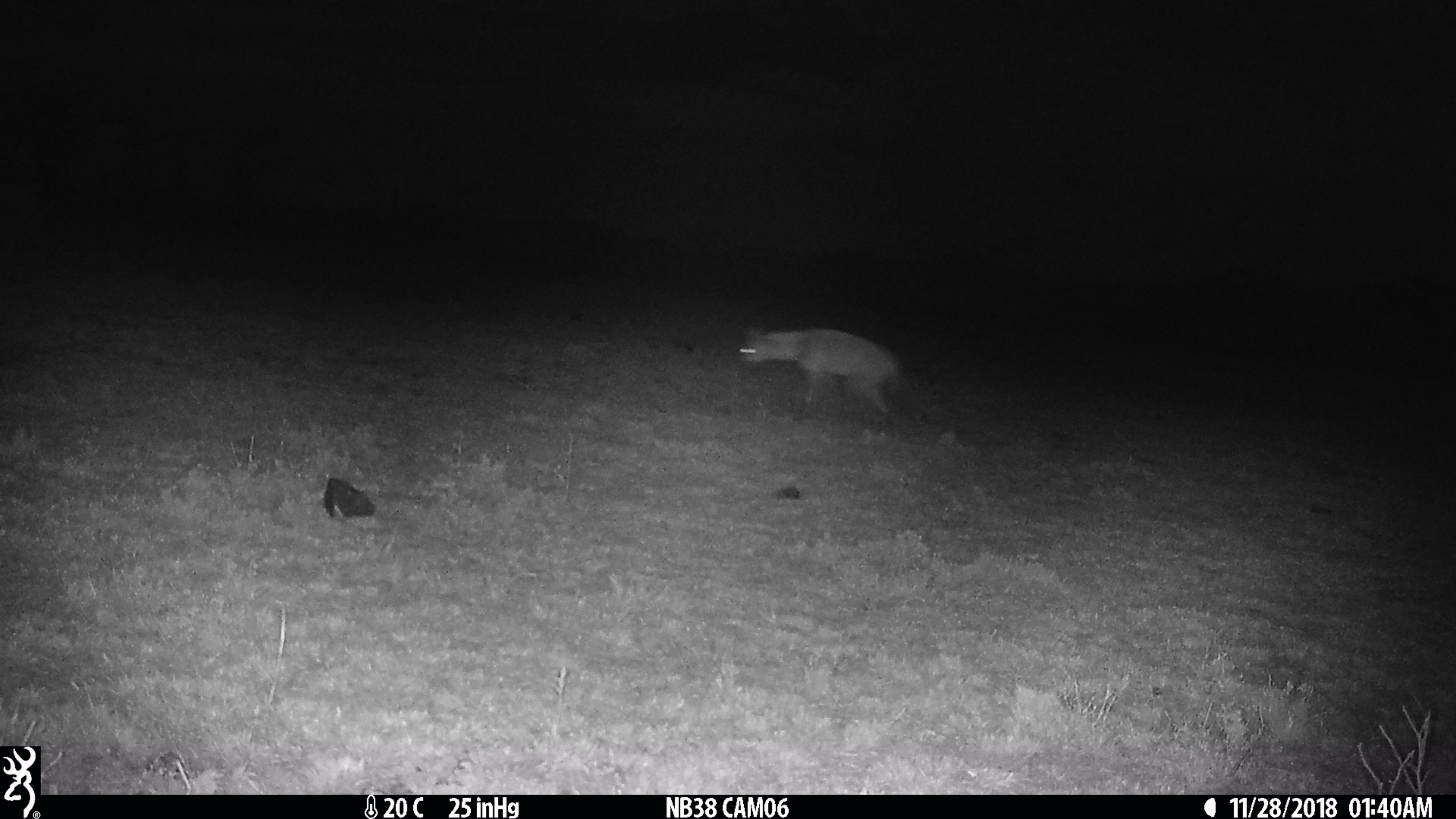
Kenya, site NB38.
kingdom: Animalia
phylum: Chordata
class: Mammalia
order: Carnivora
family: Hyaenidae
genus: Proteles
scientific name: Proteles cristatus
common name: aardwolf